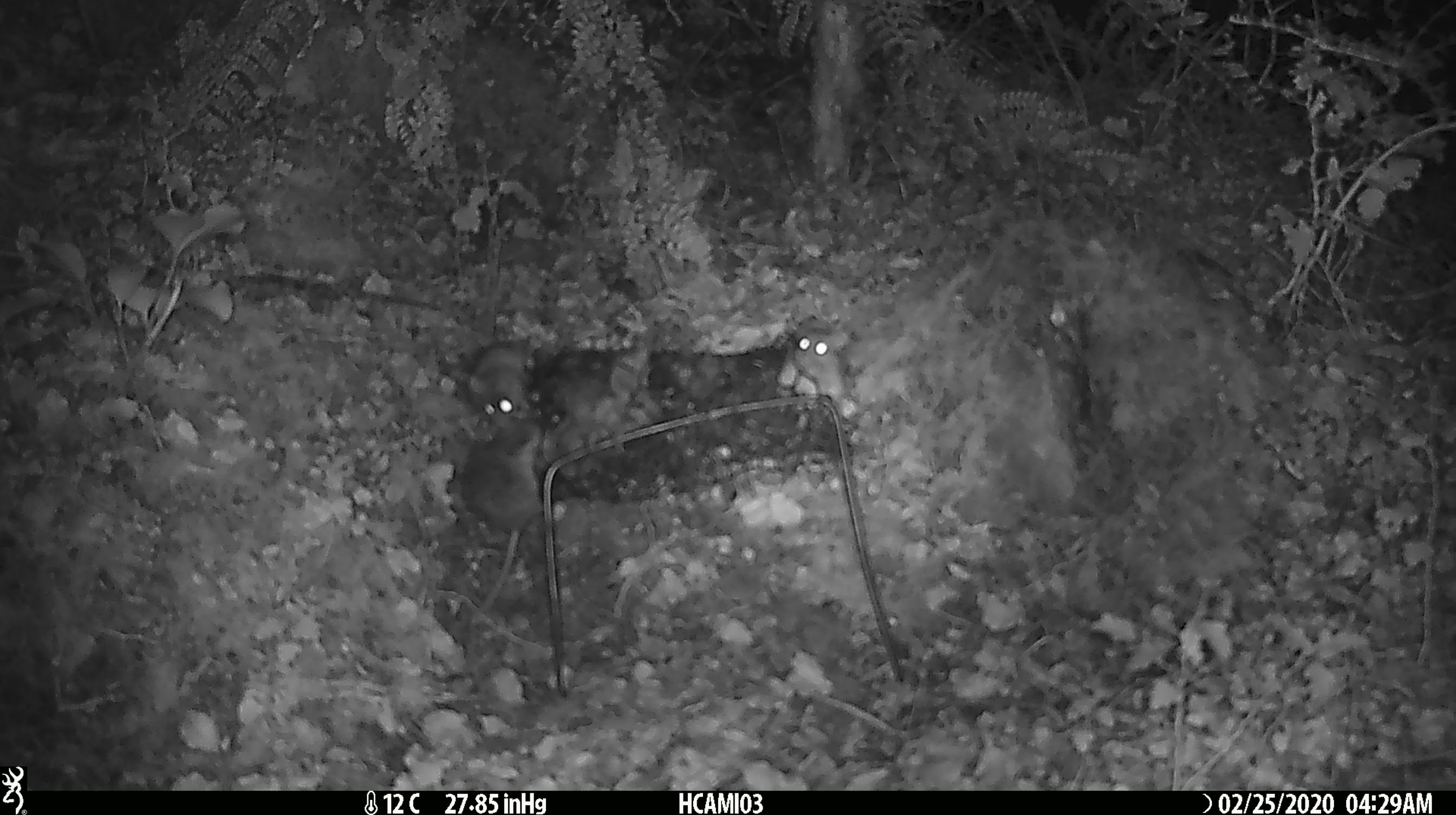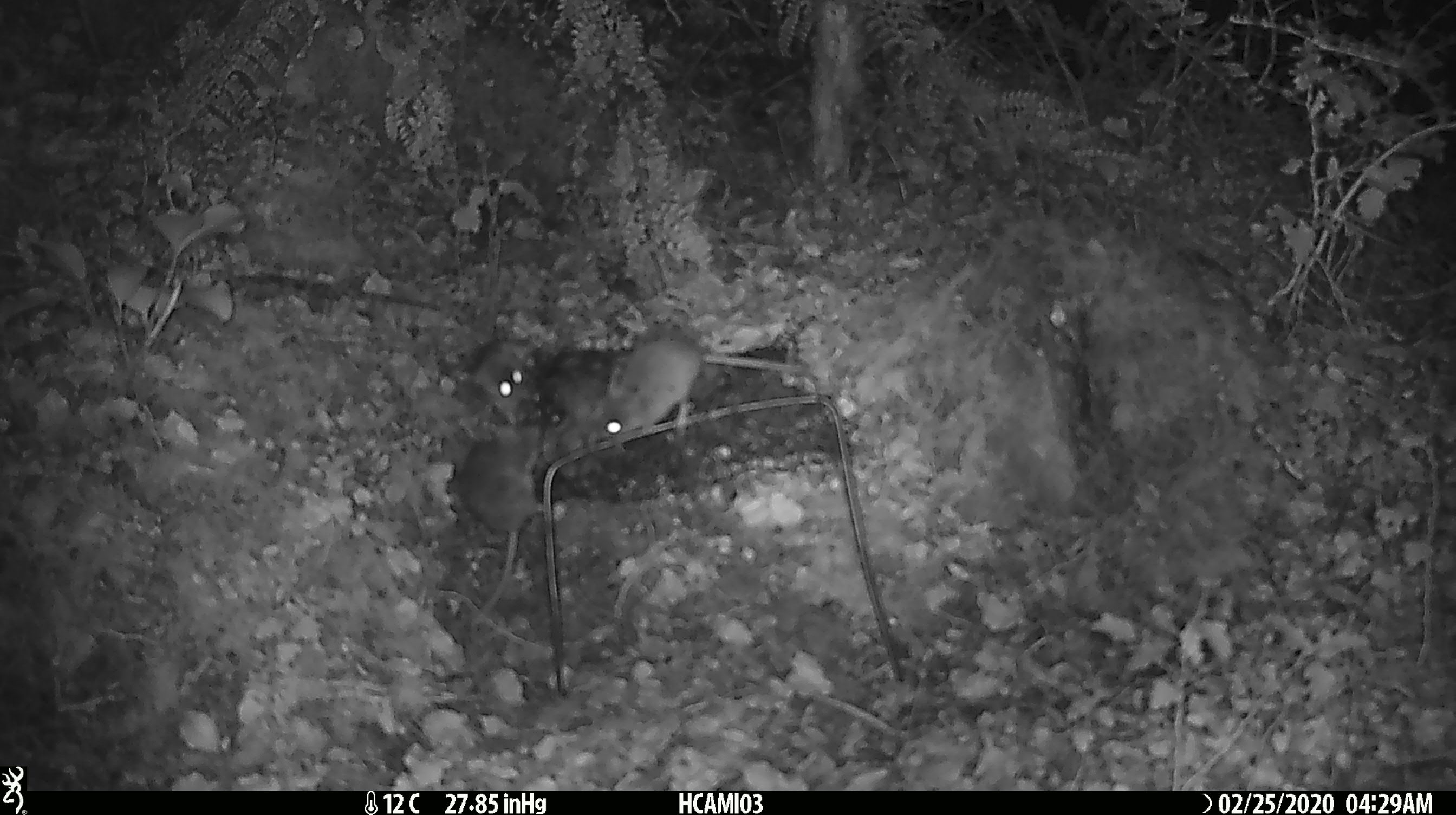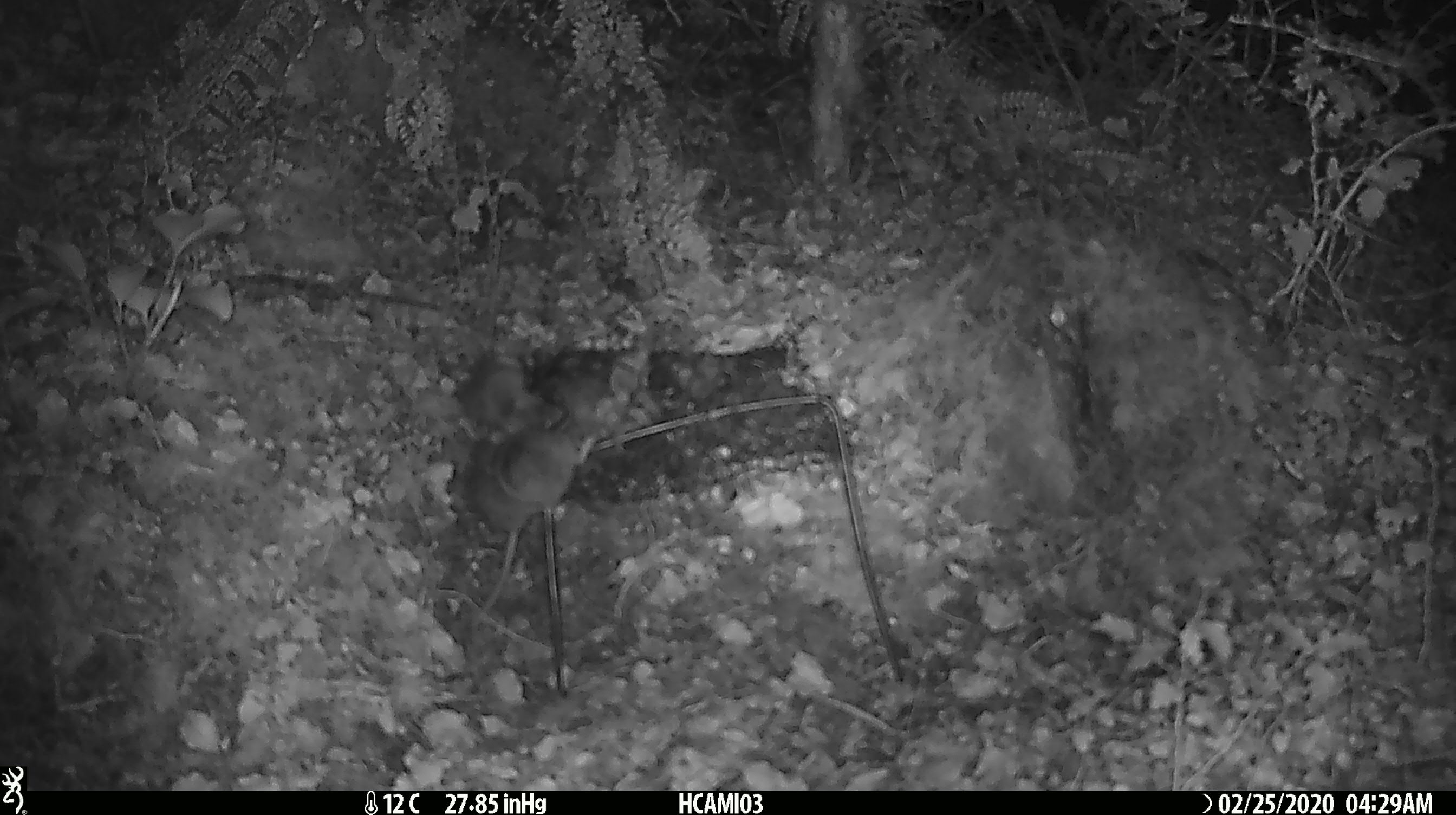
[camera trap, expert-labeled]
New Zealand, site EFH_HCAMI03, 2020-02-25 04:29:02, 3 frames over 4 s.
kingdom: Animalia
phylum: Chordata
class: Mammalia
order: Rodentia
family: Muridae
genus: Mus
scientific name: Mus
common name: mouse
Mouse (Mus).